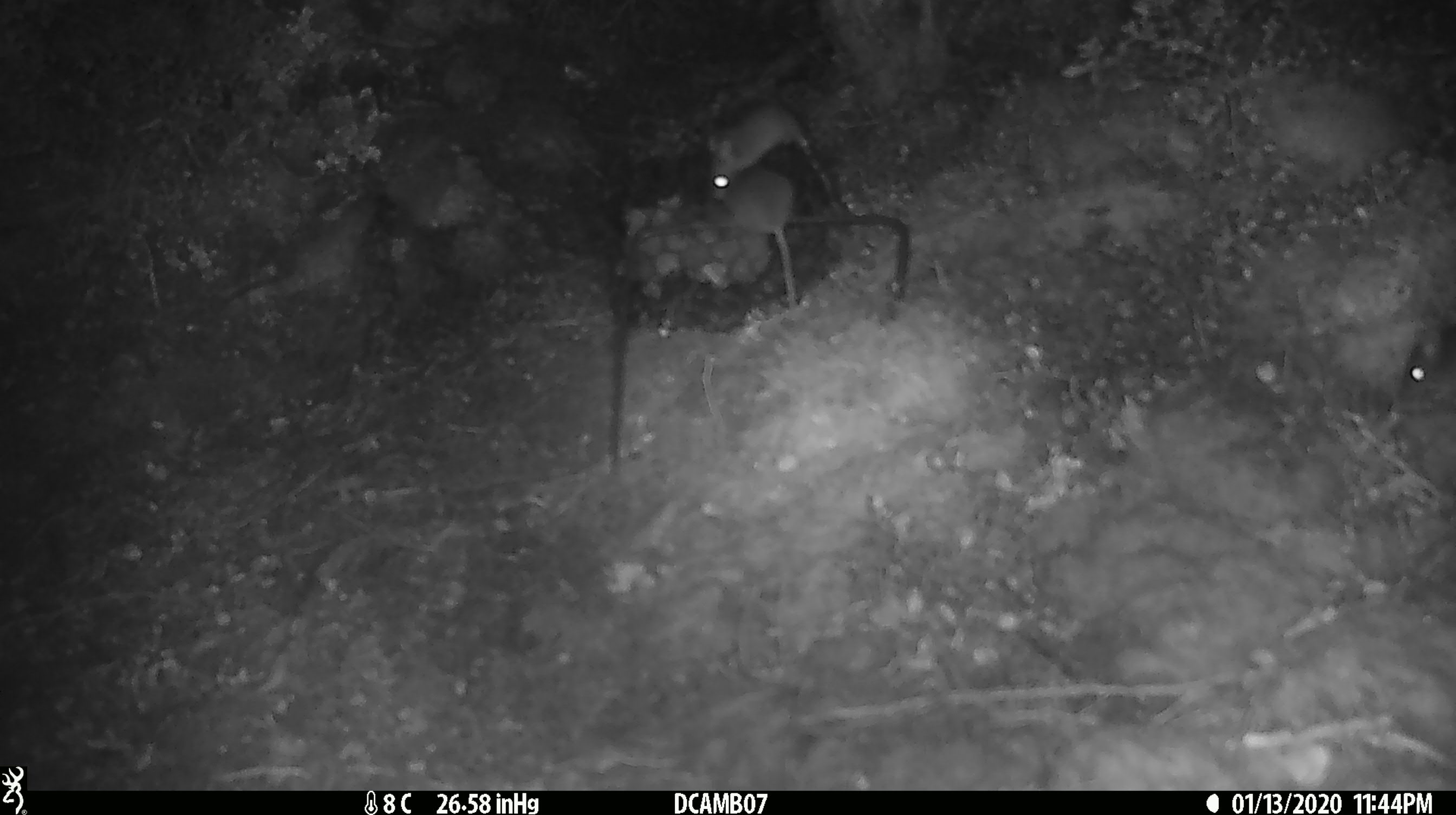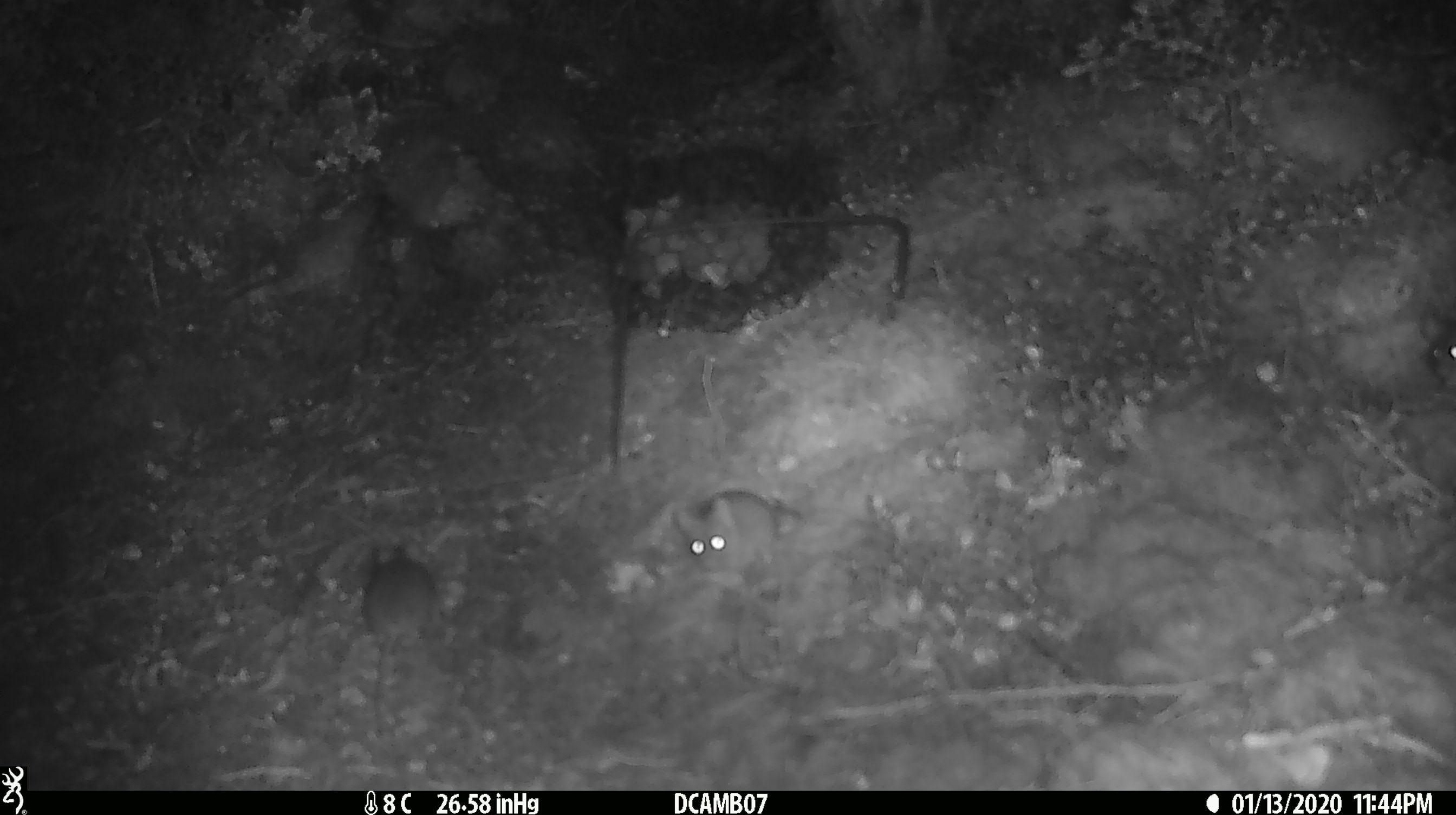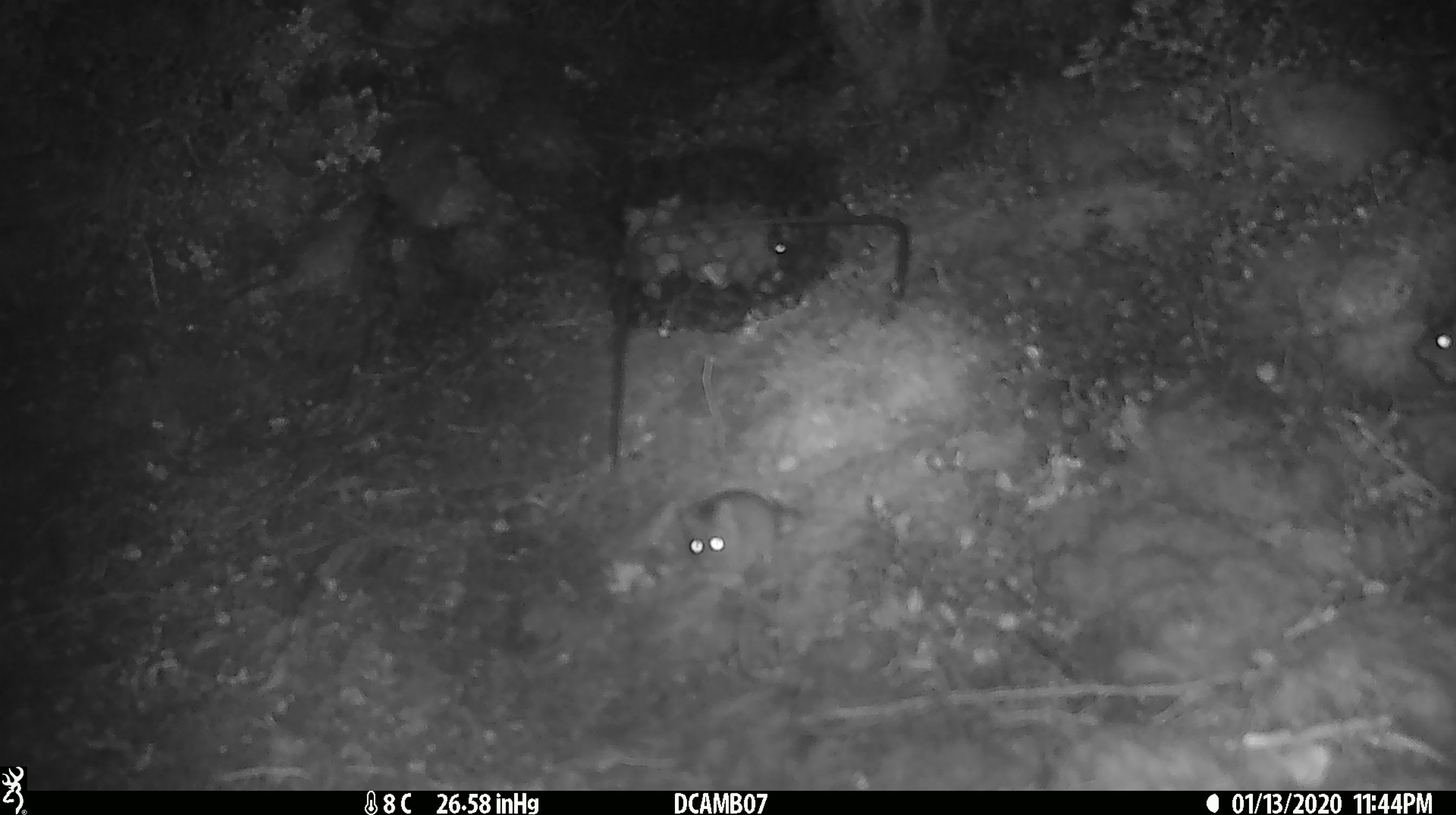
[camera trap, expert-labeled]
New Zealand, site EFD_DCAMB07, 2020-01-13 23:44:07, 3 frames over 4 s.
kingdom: Animalia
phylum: Chordata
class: Mammalia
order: Rodentia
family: Muridae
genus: Mus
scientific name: Mus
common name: mouse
Mouse (Mus).